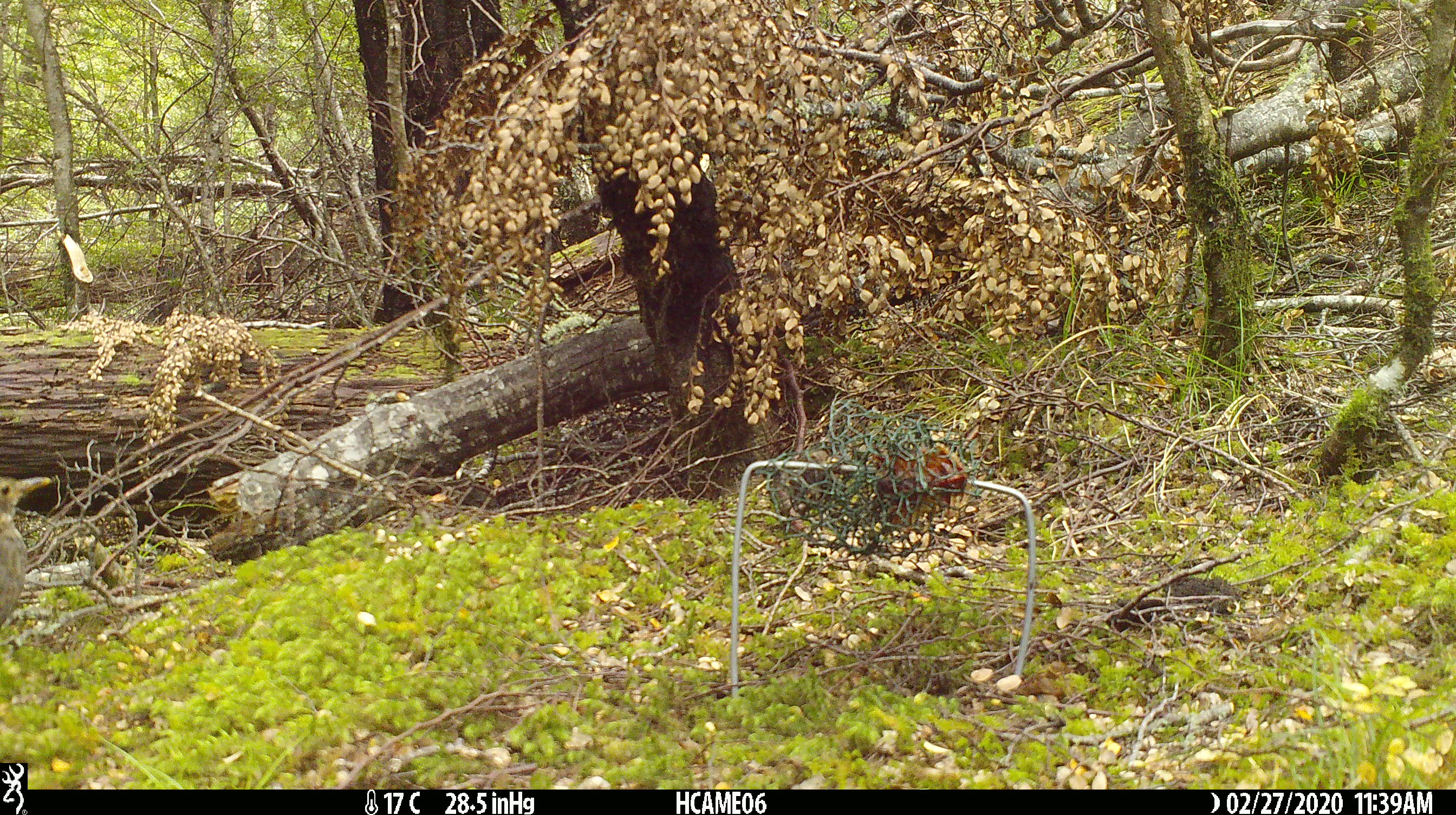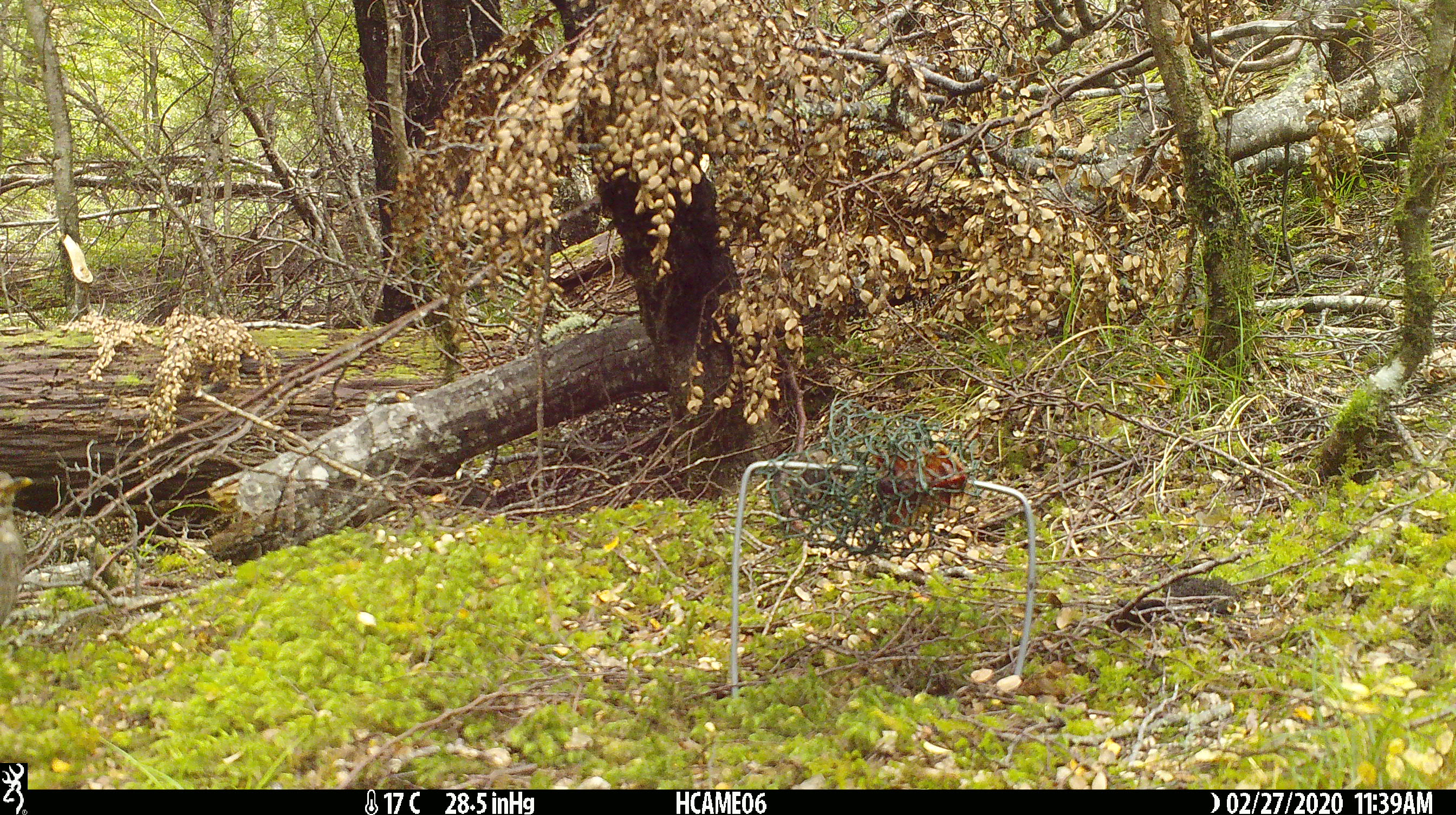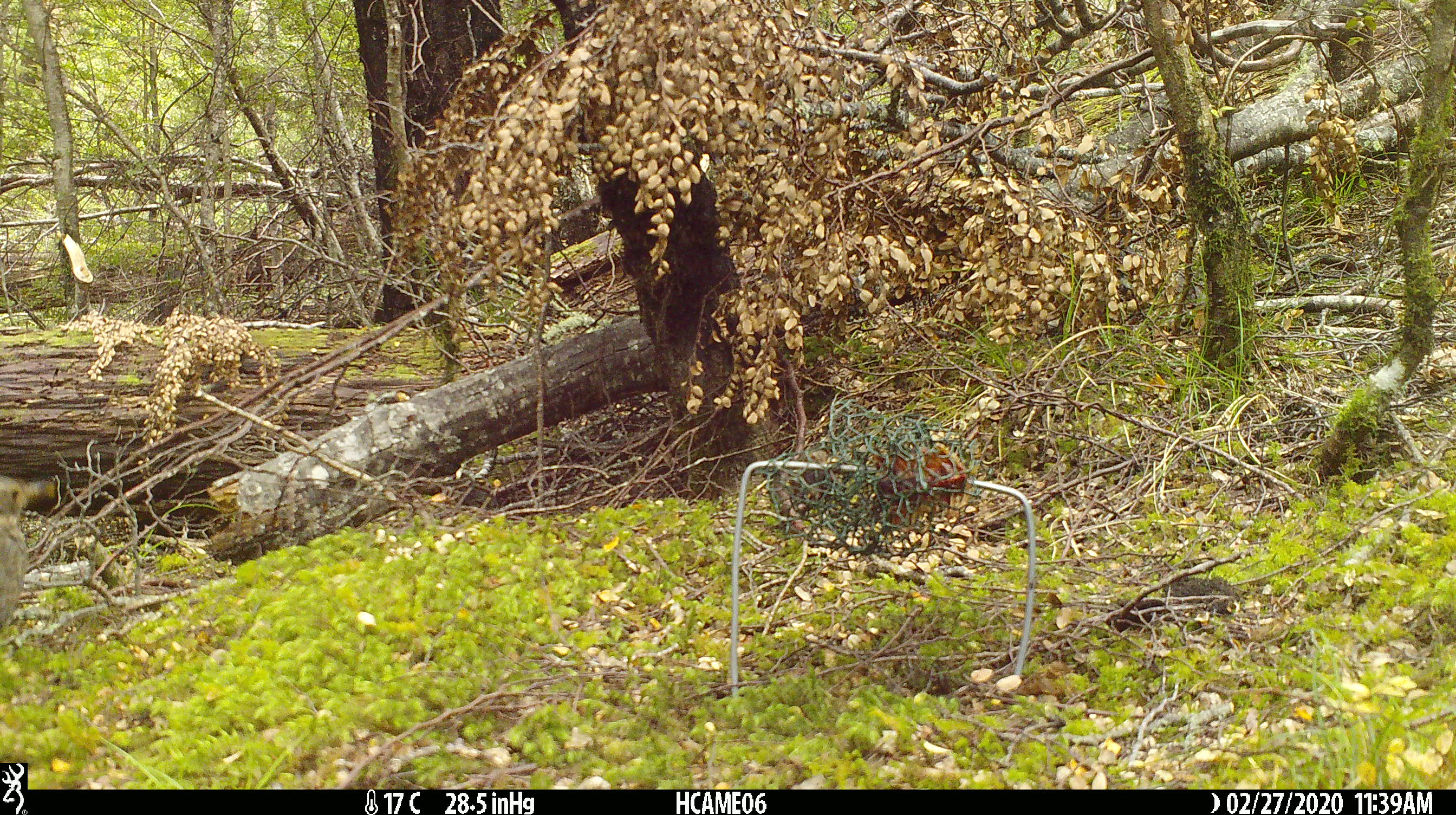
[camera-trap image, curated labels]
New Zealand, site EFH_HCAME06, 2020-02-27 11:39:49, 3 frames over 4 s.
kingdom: Animalia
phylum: Chordata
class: Aves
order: Passeriformes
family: Turdidae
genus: Turdus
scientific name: Turdus merula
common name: eurasian blackbird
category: blackbird